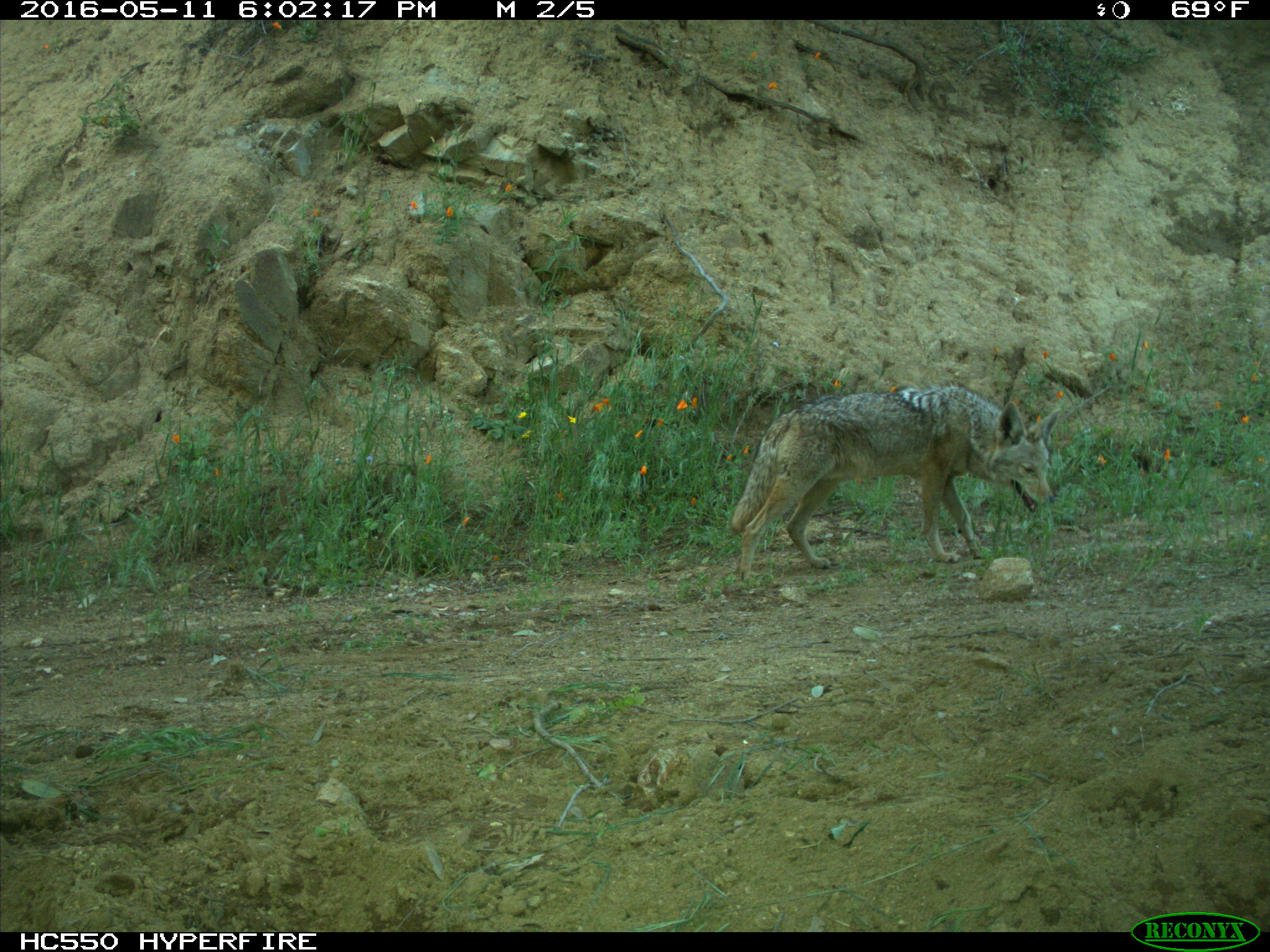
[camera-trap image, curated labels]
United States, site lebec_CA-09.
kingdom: Animalia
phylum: Chordata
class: Mammalia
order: Carnivora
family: Canidae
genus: Canis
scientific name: Canis latrans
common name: coyote